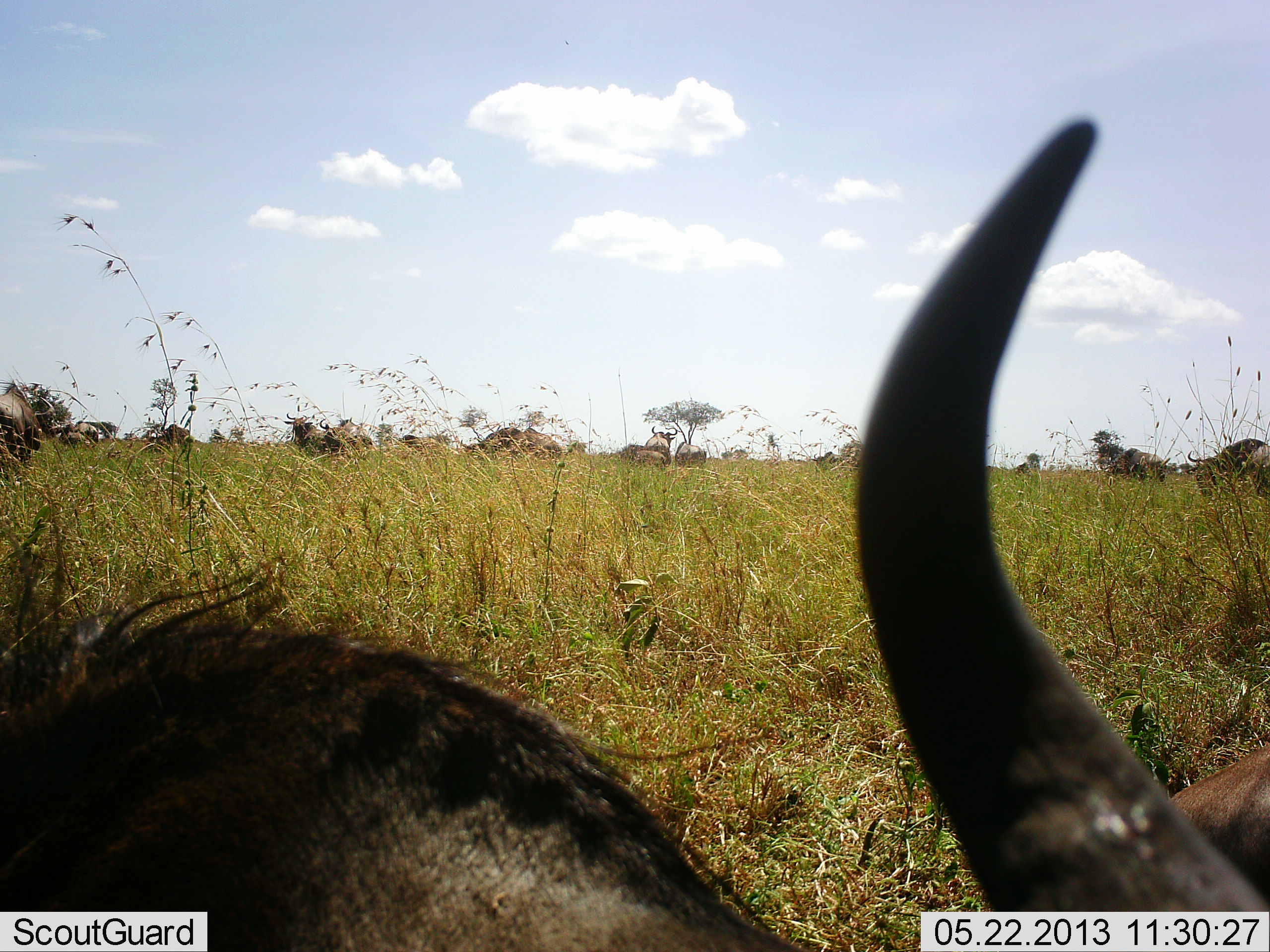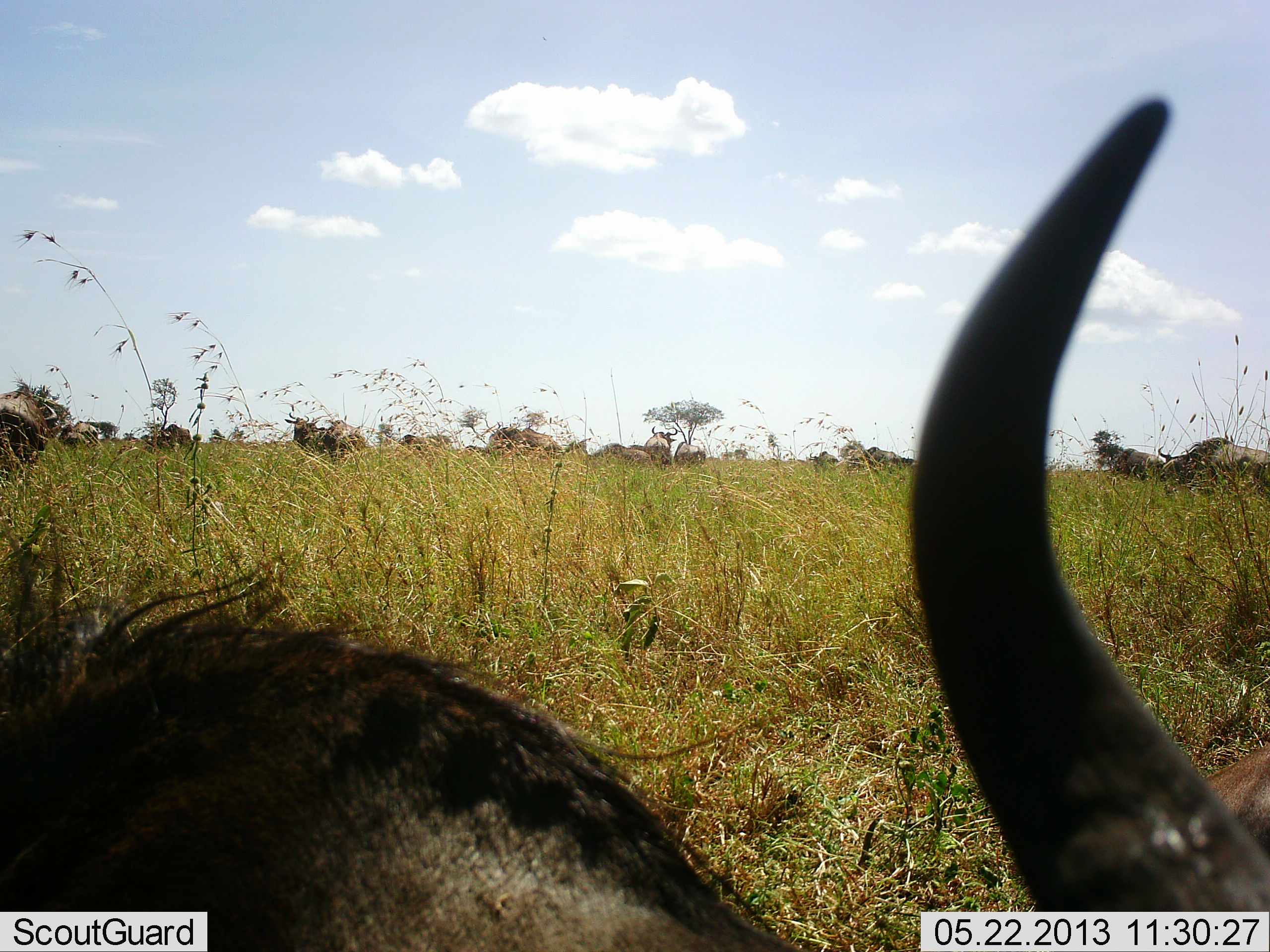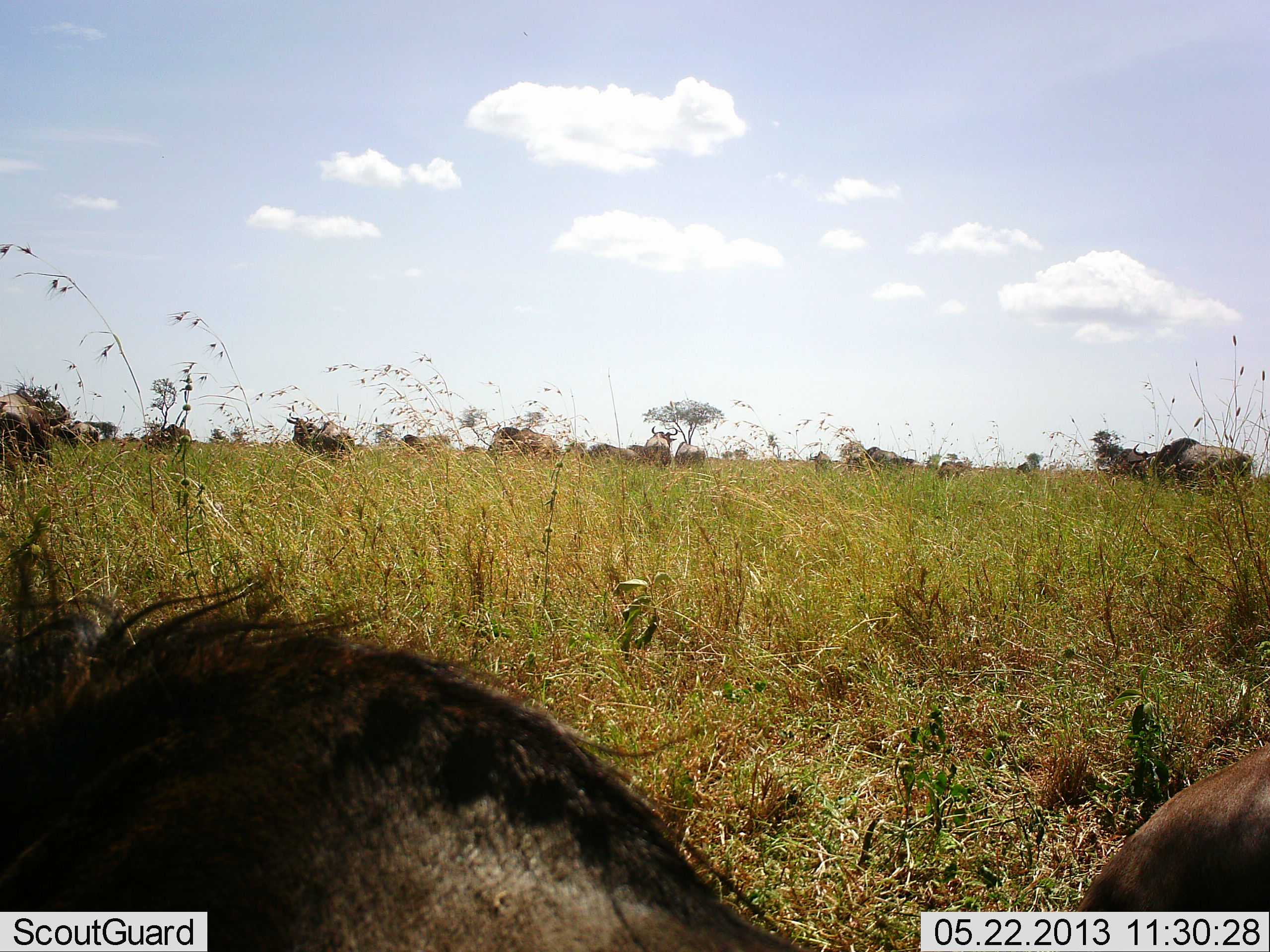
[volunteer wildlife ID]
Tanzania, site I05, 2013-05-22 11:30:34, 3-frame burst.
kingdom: Animalia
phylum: Chordata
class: Mammalia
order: Artiodactyla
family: Bovidae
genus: Connochaetes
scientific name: Connochaetes taurinus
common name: blue wildebeest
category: wildebeest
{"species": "wildebeest (blue wildebeest) (Connochaetes taurinus)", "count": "11-50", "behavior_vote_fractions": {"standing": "67%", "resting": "13%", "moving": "60%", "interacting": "0%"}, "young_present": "0%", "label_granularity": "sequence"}